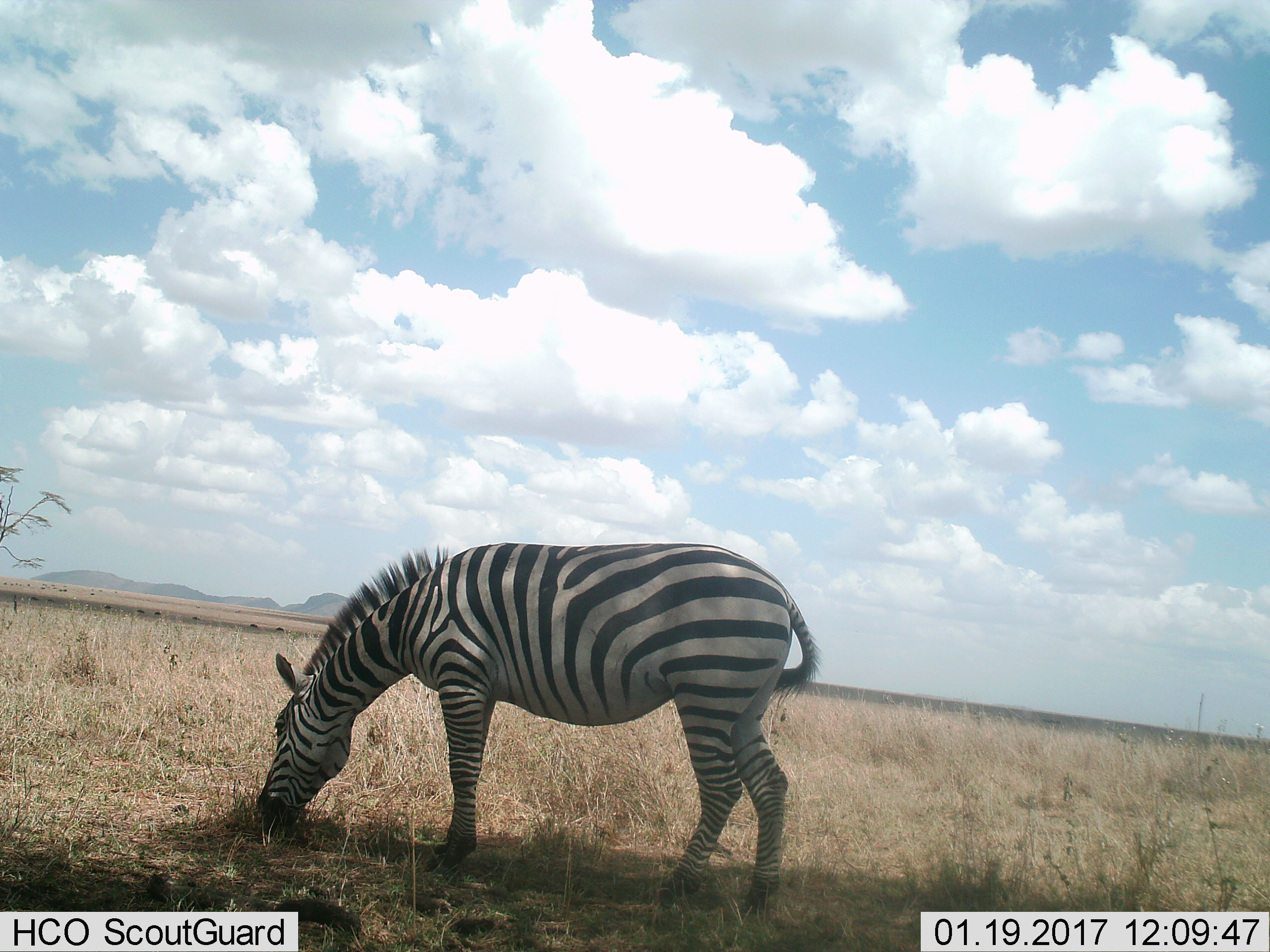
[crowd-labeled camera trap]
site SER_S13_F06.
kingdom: Animalia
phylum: Chordata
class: Mammalia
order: Perissodactyla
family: Equidae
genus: Equus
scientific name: Equus quagga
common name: plains zebra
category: zebraplains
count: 1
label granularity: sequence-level